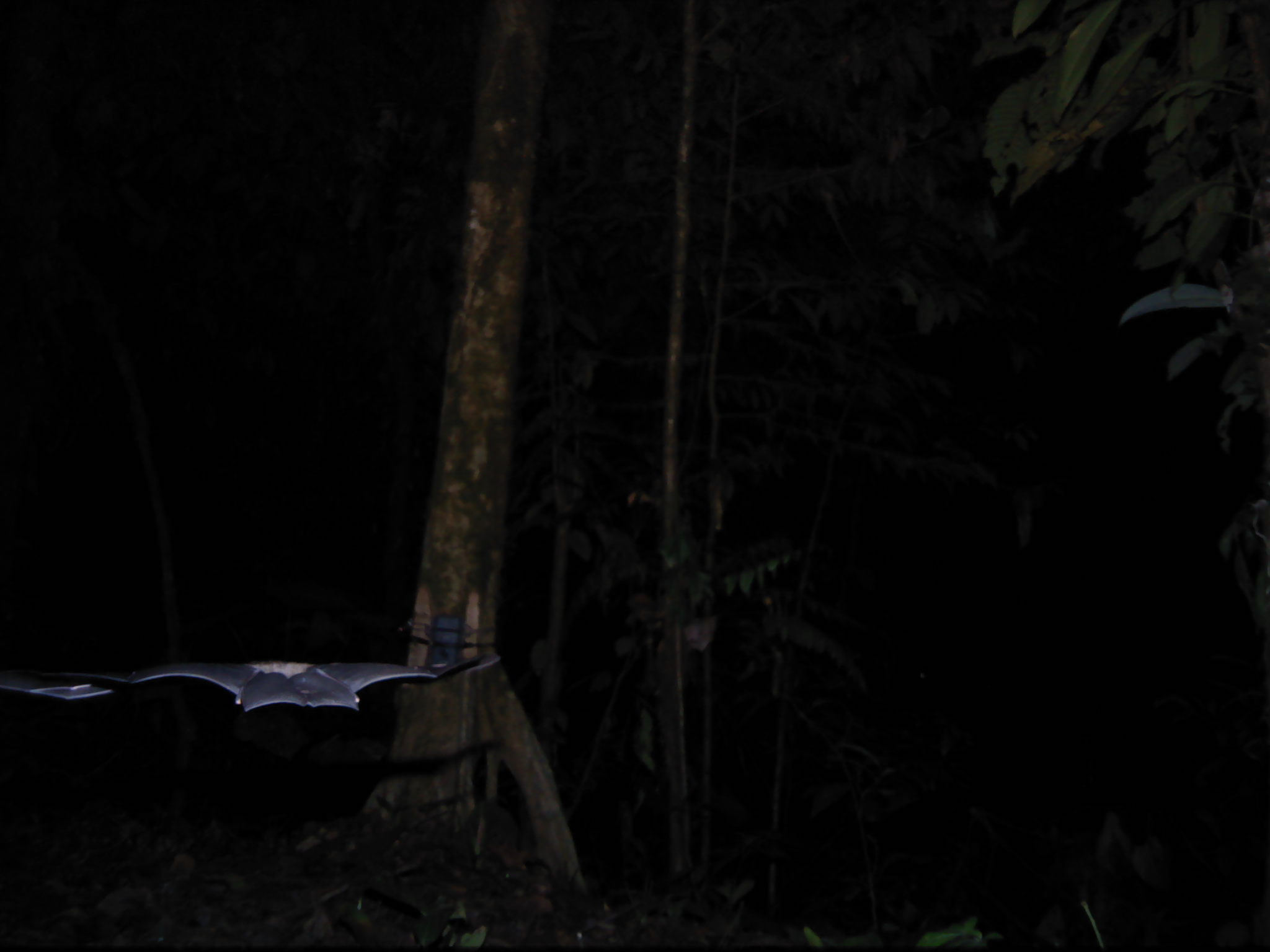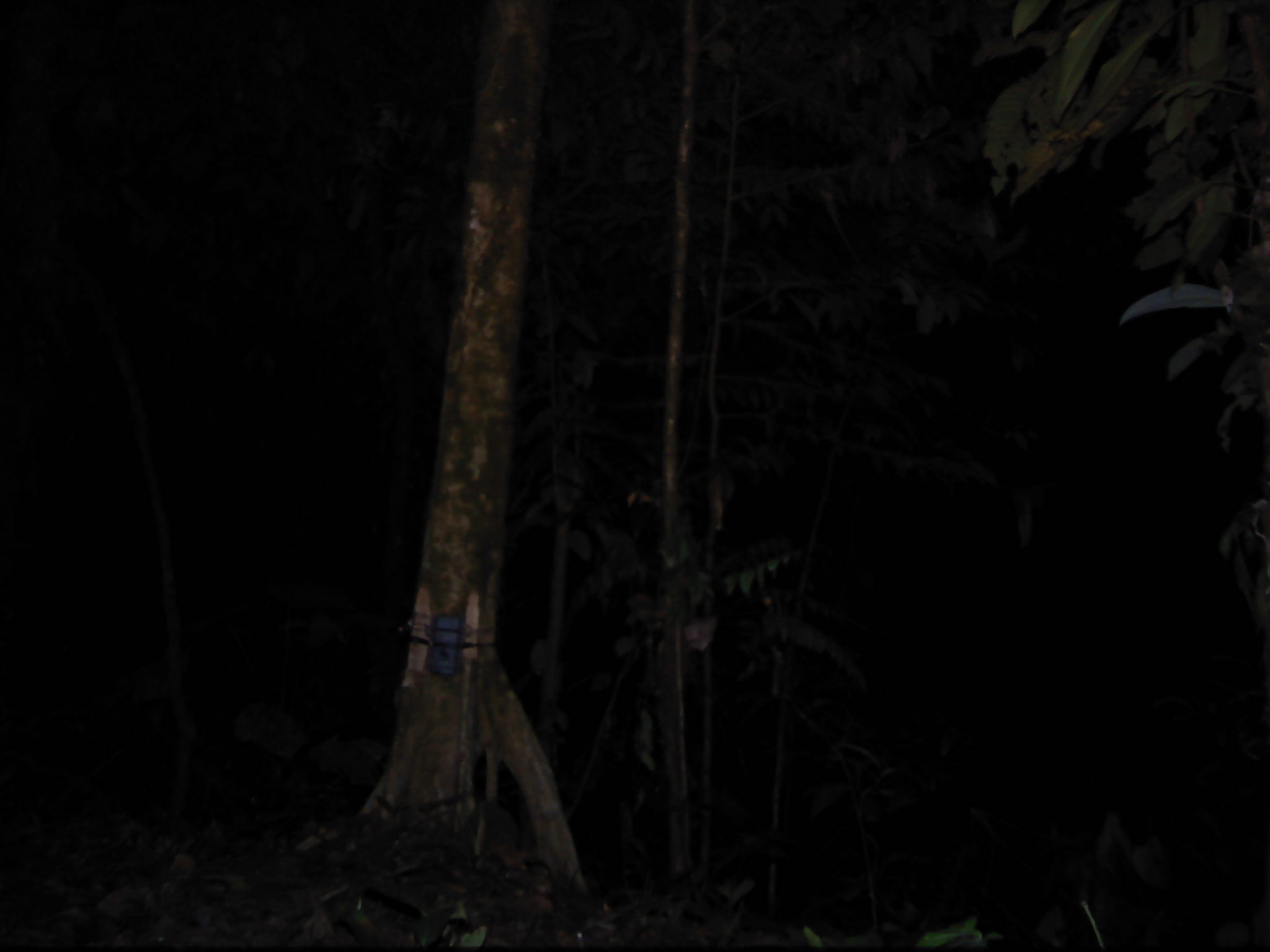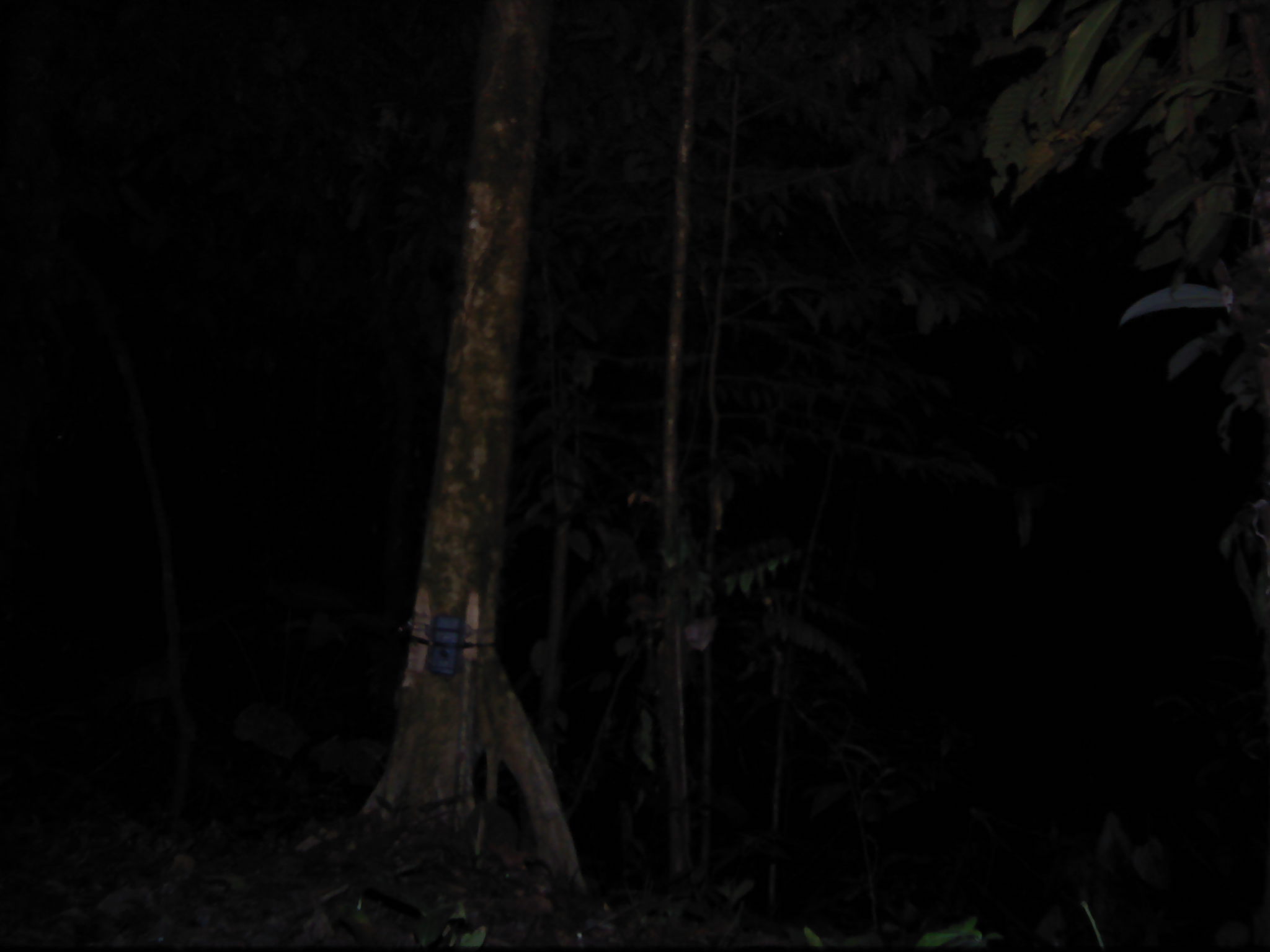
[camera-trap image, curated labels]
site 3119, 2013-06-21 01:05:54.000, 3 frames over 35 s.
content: unidentified animal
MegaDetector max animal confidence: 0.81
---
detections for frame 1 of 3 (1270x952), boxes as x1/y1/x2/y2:
unknown: 0/650/498/709